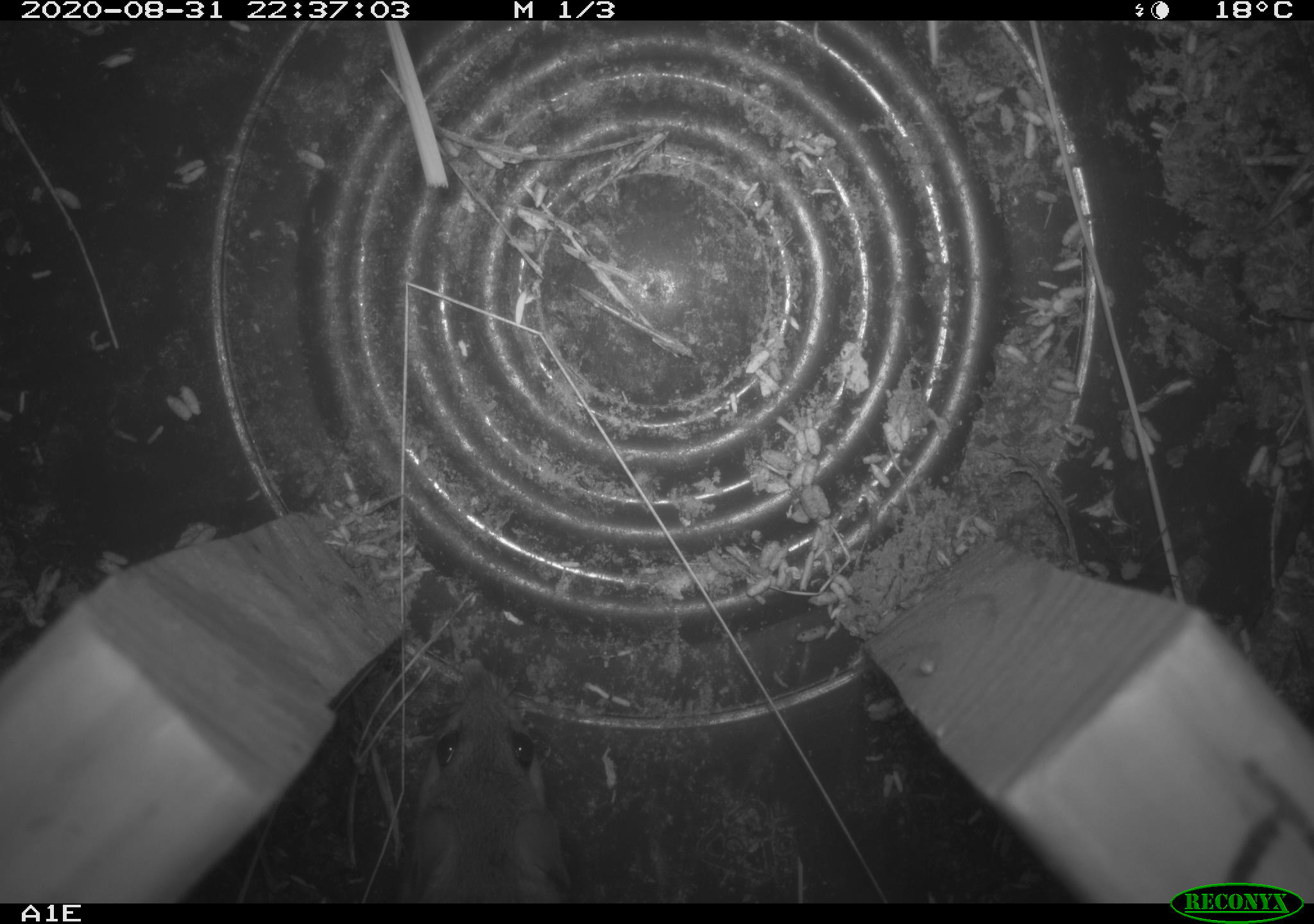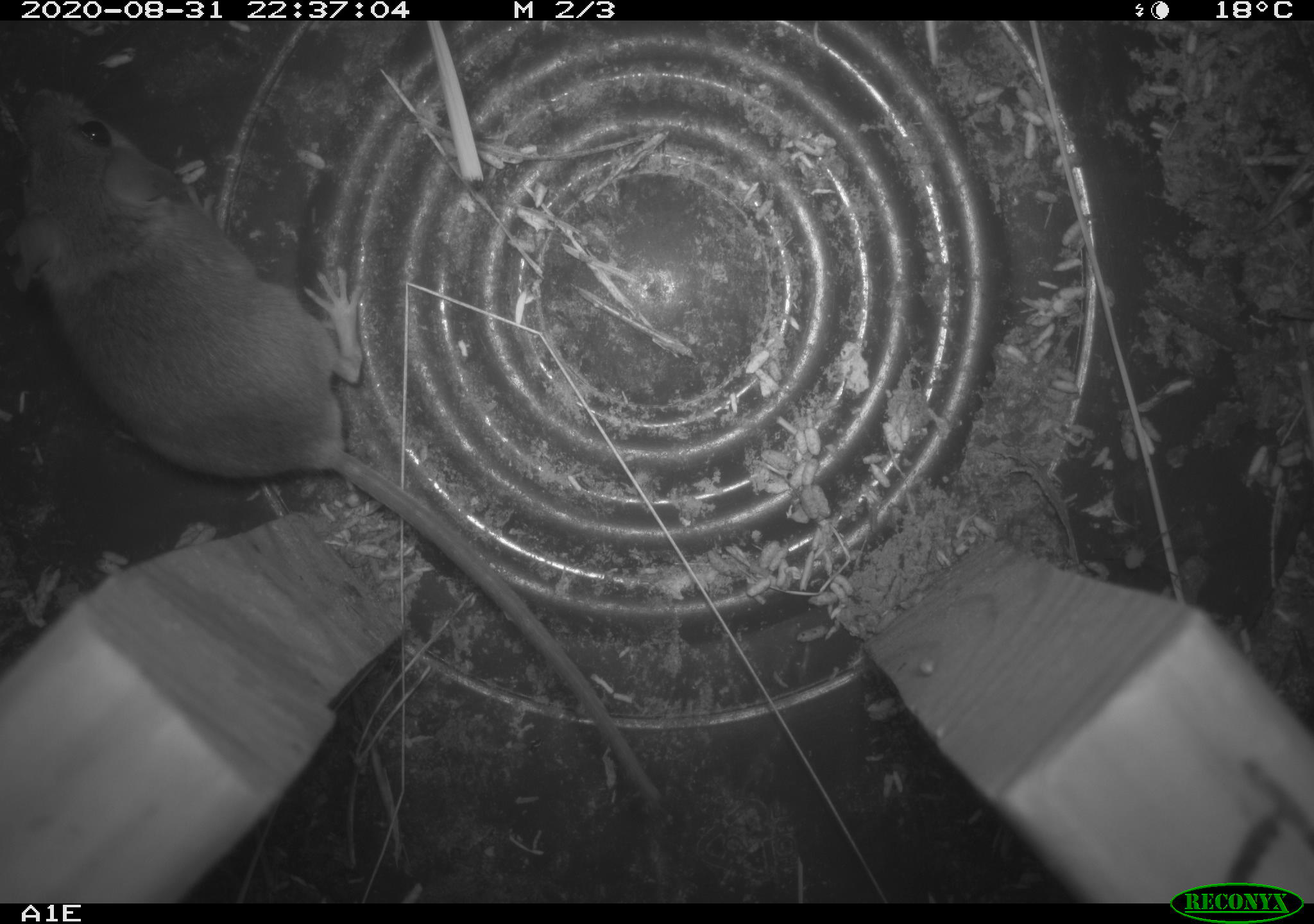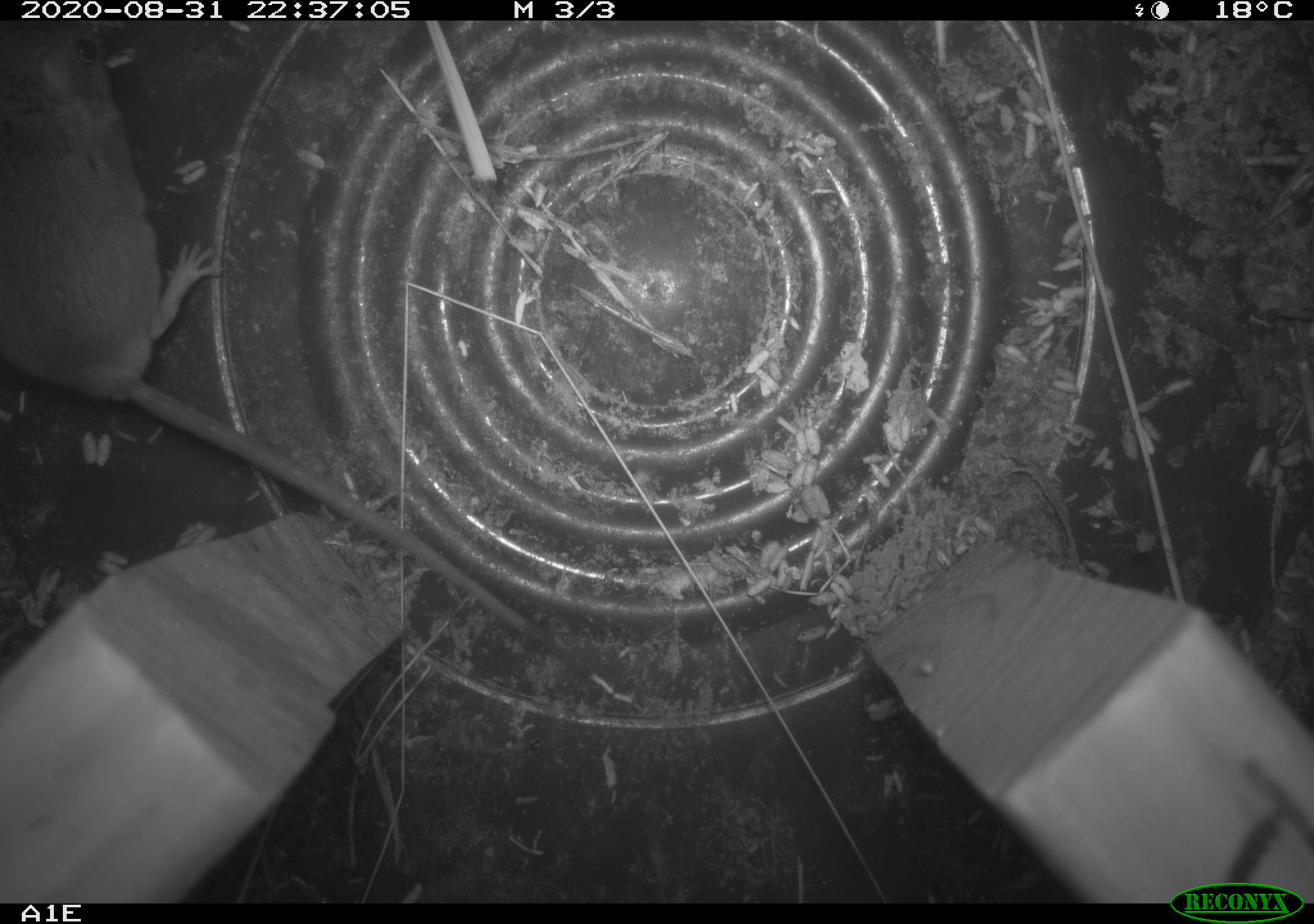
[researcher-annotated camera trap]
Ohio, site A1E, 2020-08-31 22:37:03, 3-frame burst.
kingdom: Animalia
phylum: Chordata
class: Mammalia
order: Rodentia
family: Cricetidae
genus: Peromyscus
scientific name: Peromyscus leucopus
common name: white-footed mouse